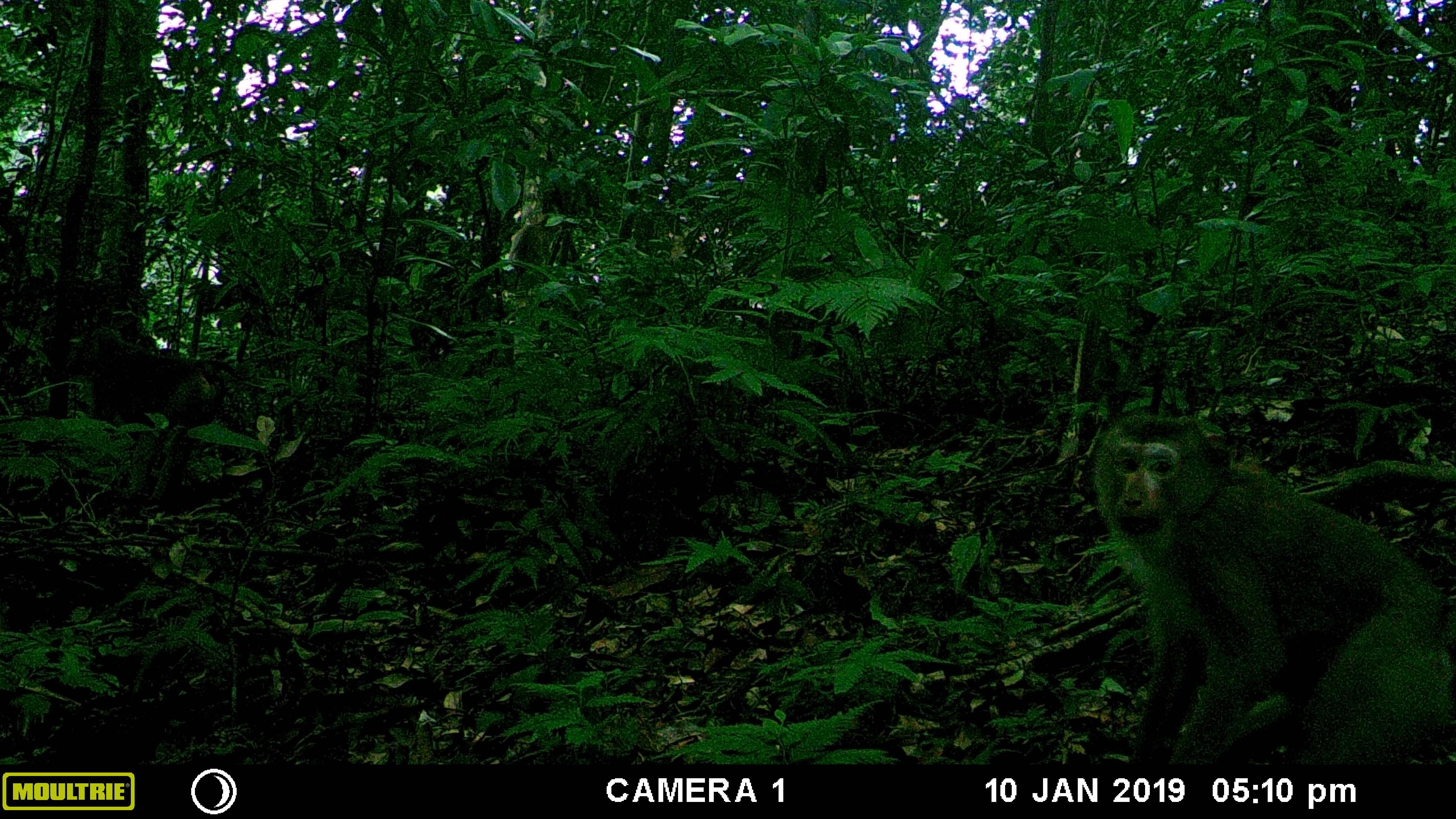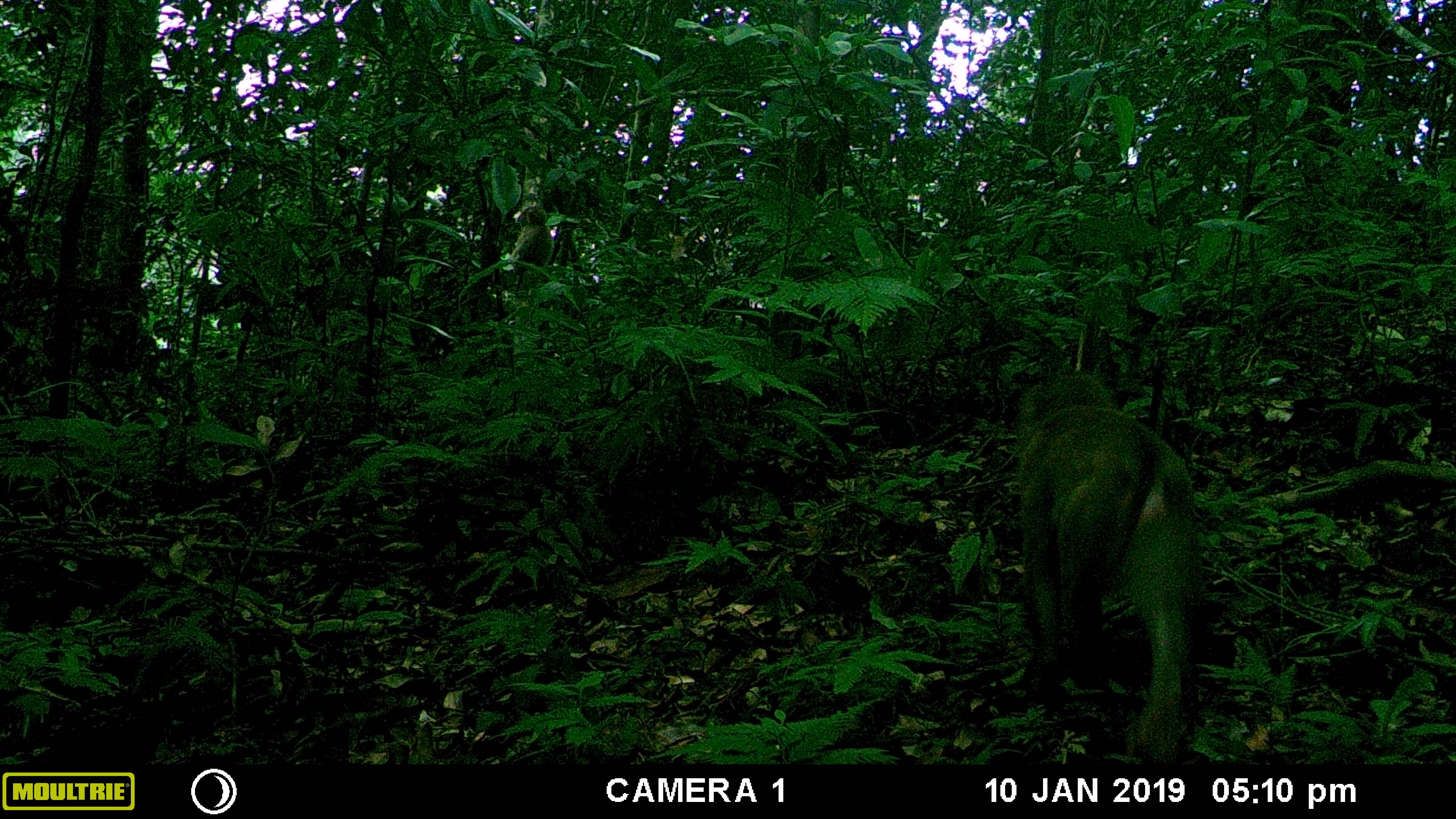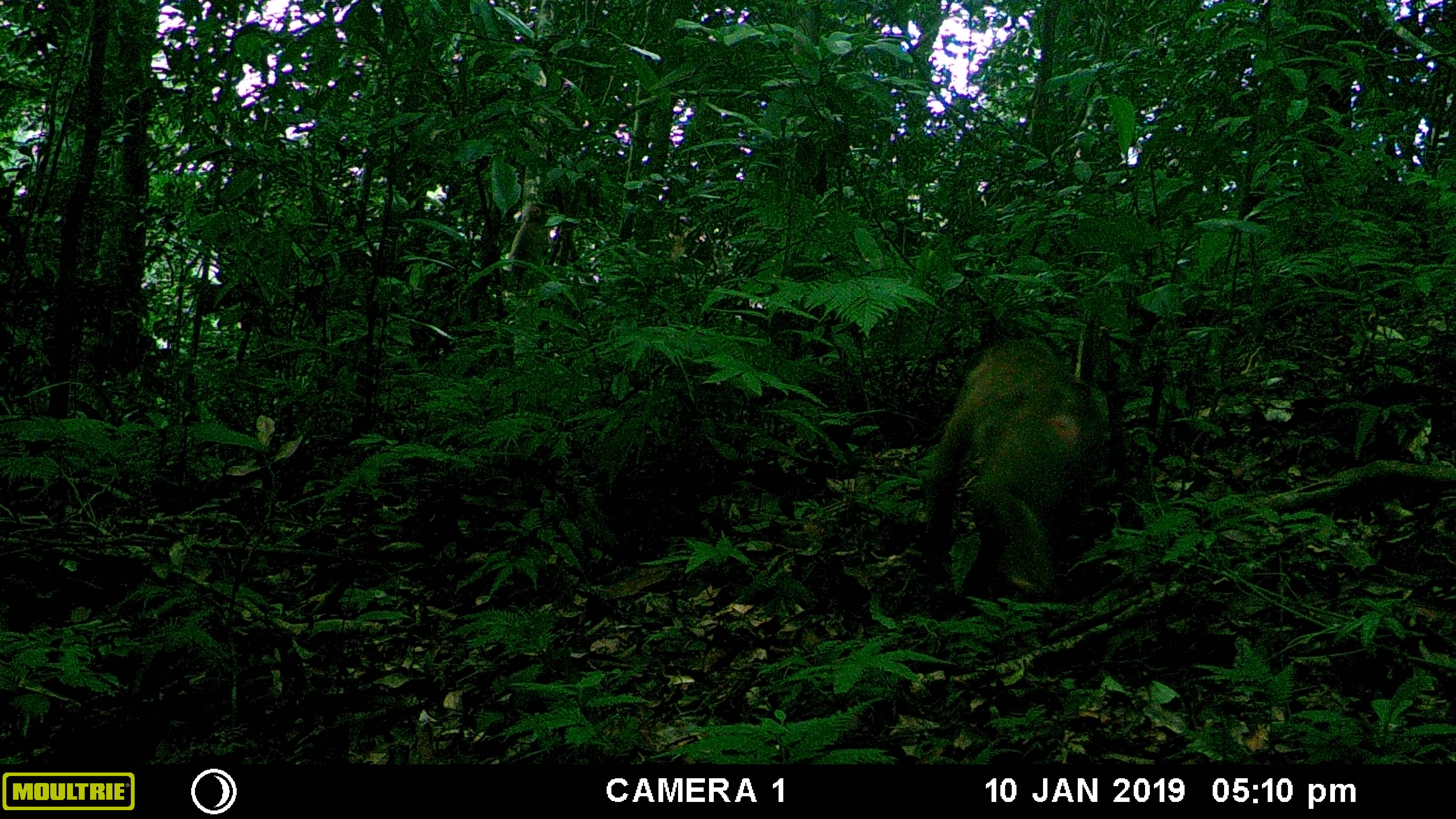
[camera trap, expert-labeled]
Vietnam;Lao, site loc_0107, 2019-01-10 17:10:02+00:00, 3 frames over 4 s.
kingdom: Animalia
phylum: Chordata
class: Mammalia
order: Primates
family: Cercopithecidae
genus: Macaca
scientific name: Macaca nemestrina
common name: pig-tailed macaque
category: pig tailed macaque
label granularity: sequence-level